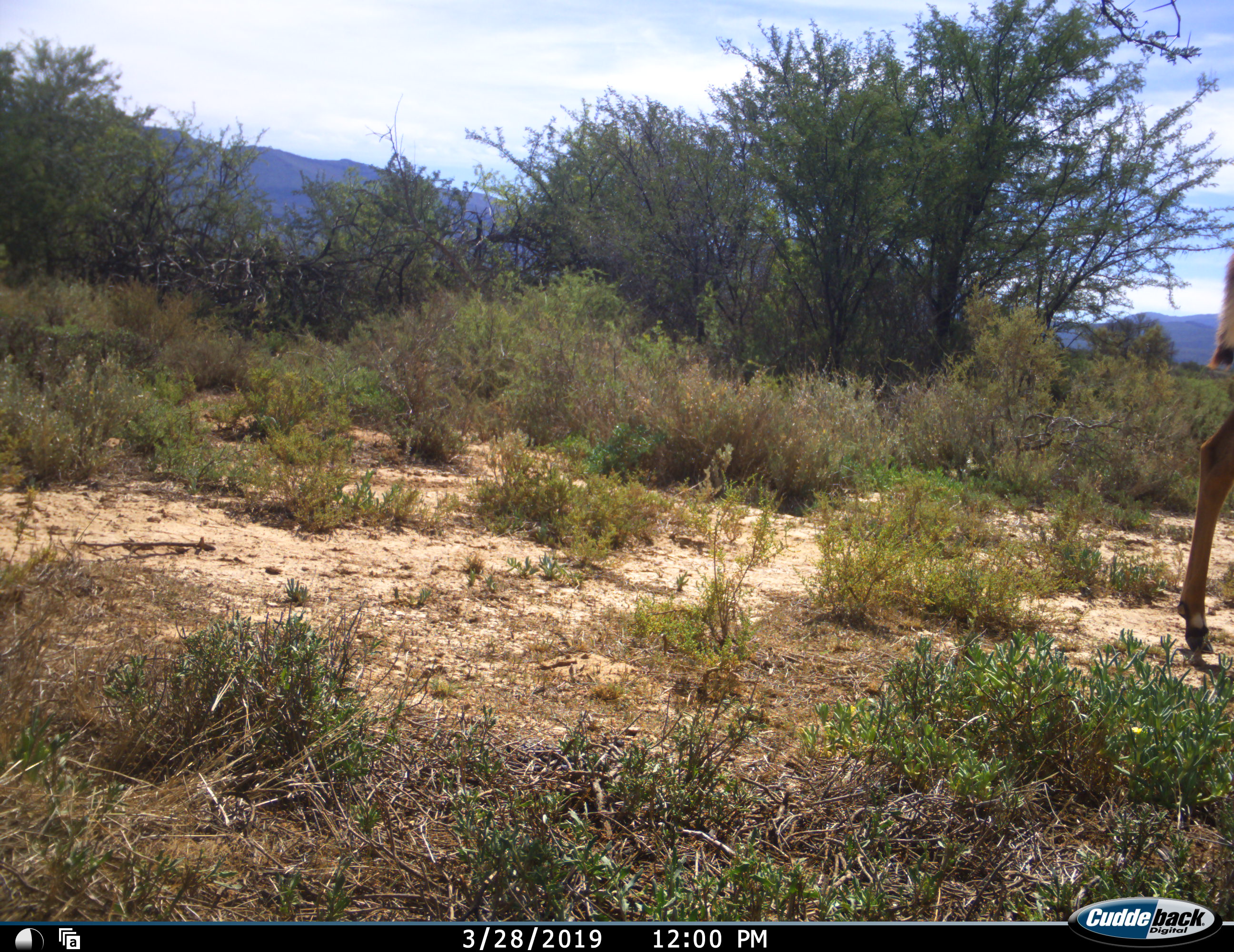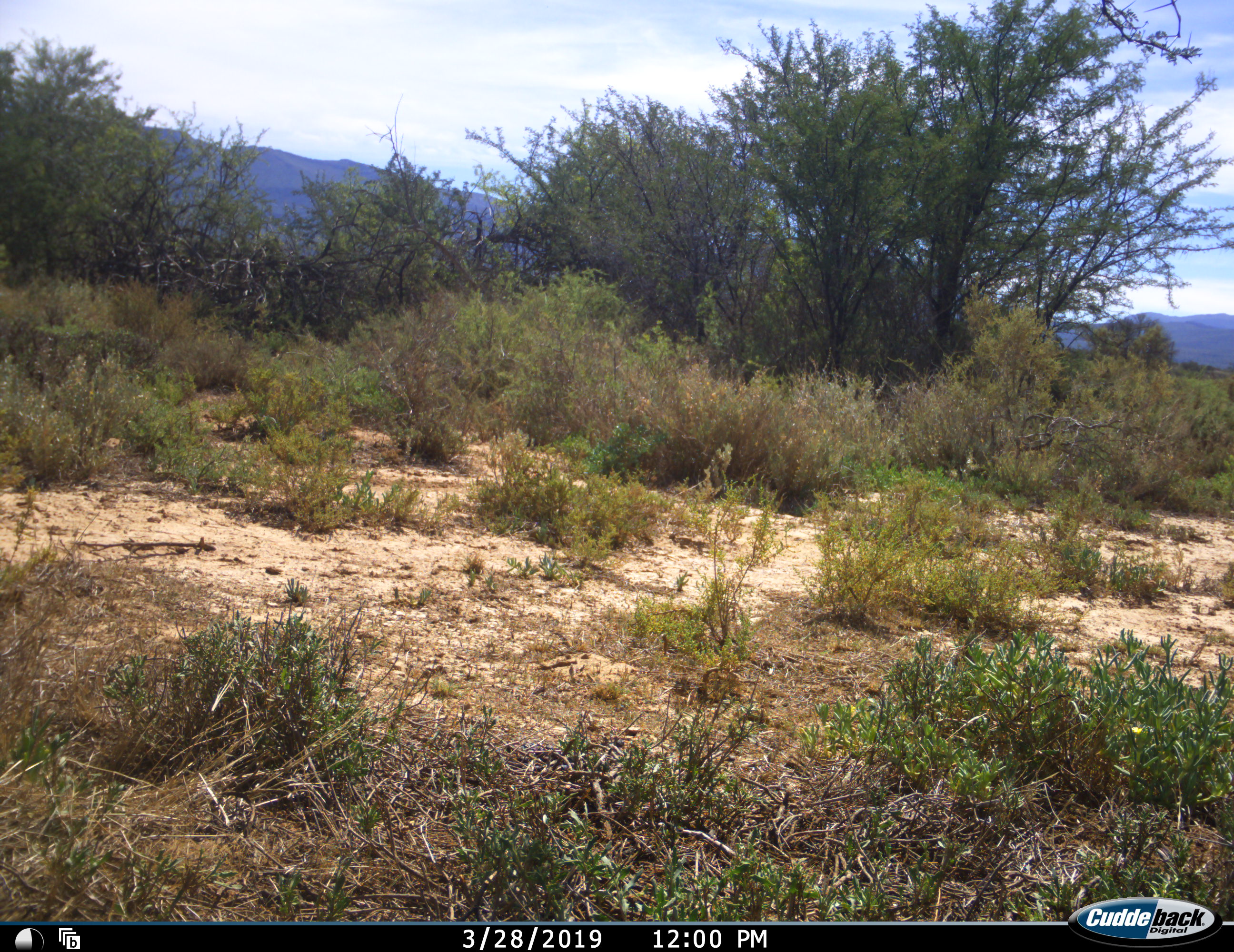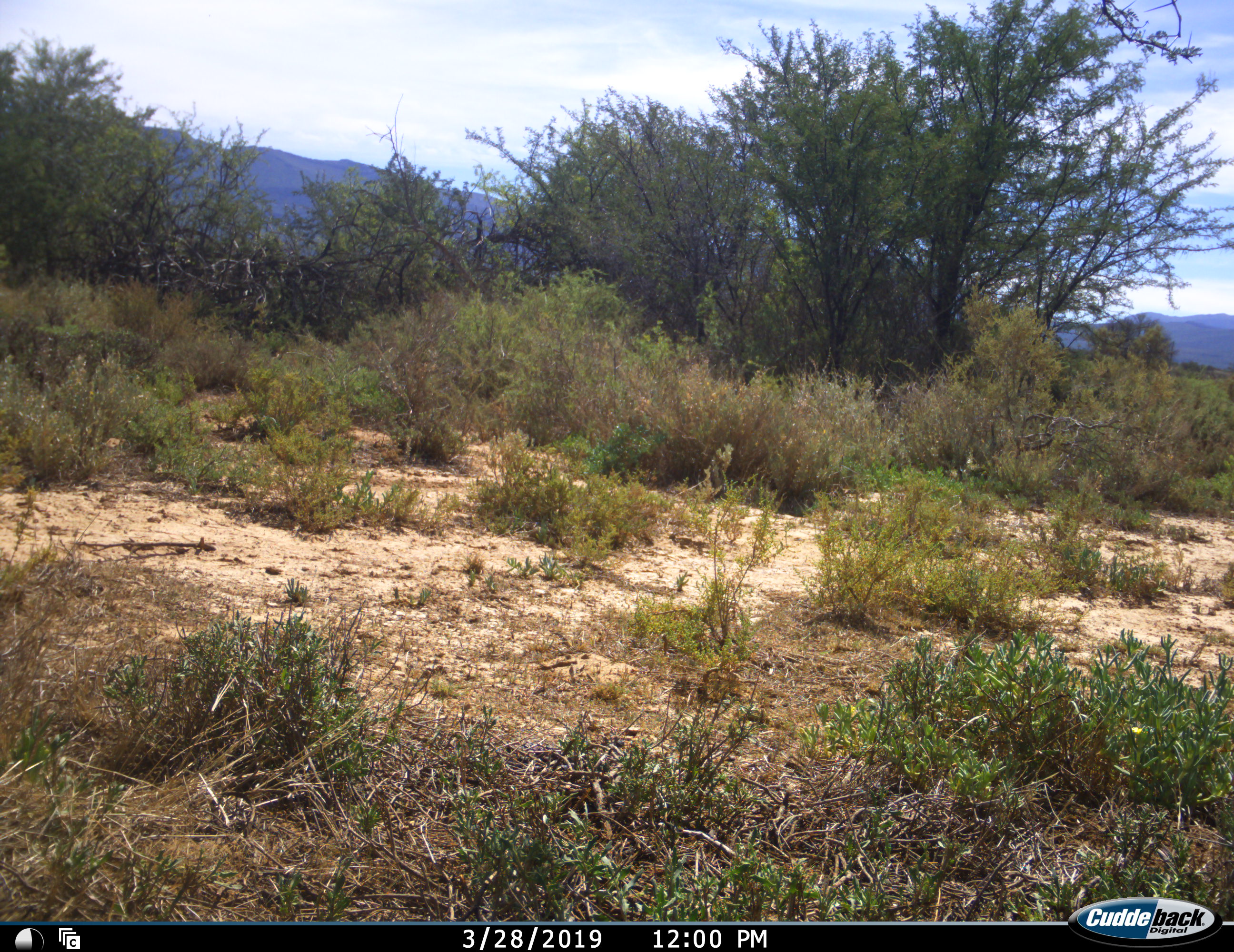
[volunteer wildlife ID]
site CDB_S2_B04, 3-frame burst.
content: unidentified animal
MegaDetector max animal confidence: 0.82